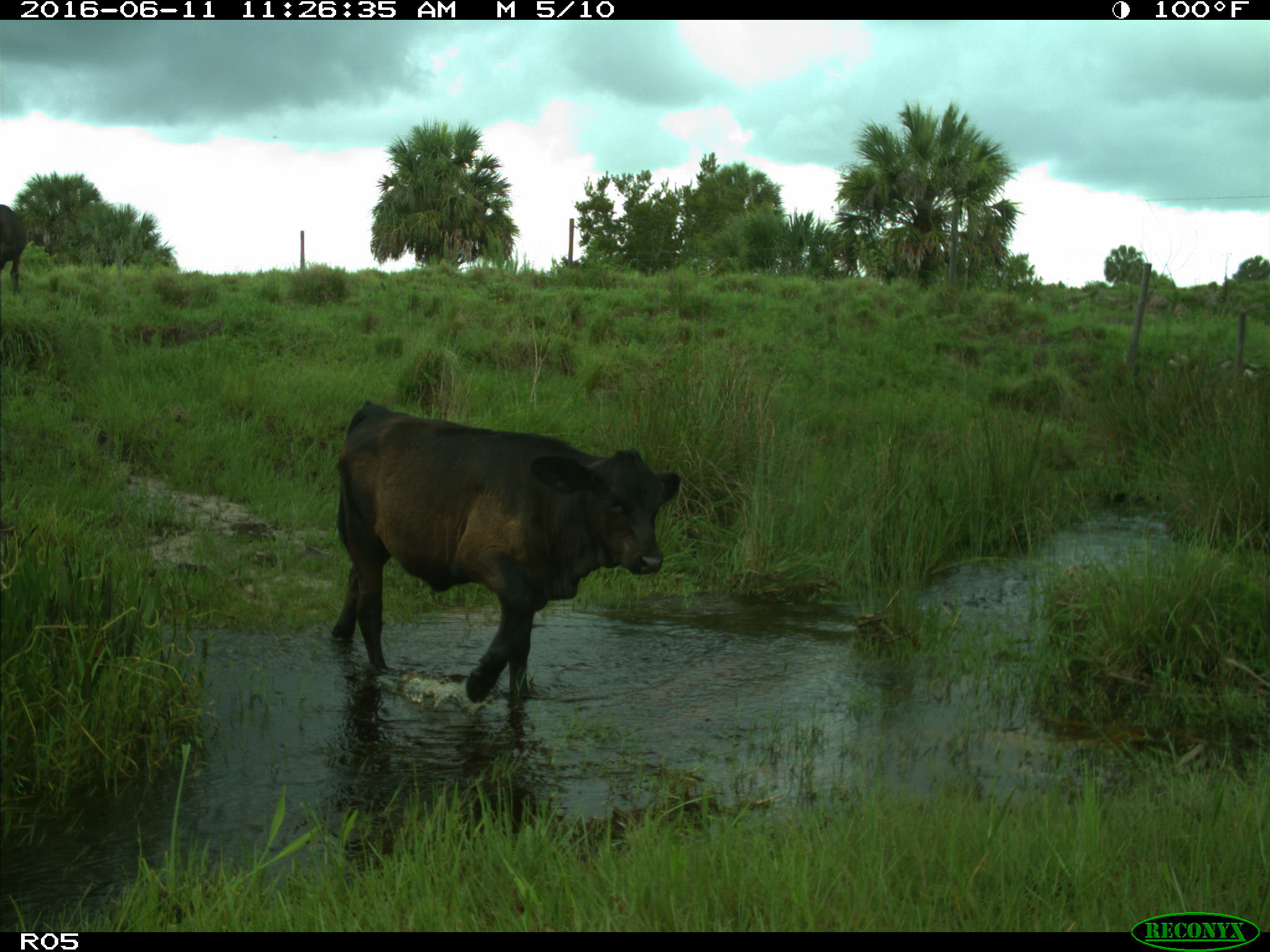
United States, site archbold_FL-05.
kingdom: Animalia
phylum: Chordata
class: Mammalia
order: Artiodactyla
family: Bovidae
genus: Bos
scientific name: Bos taurus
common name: domestic cow